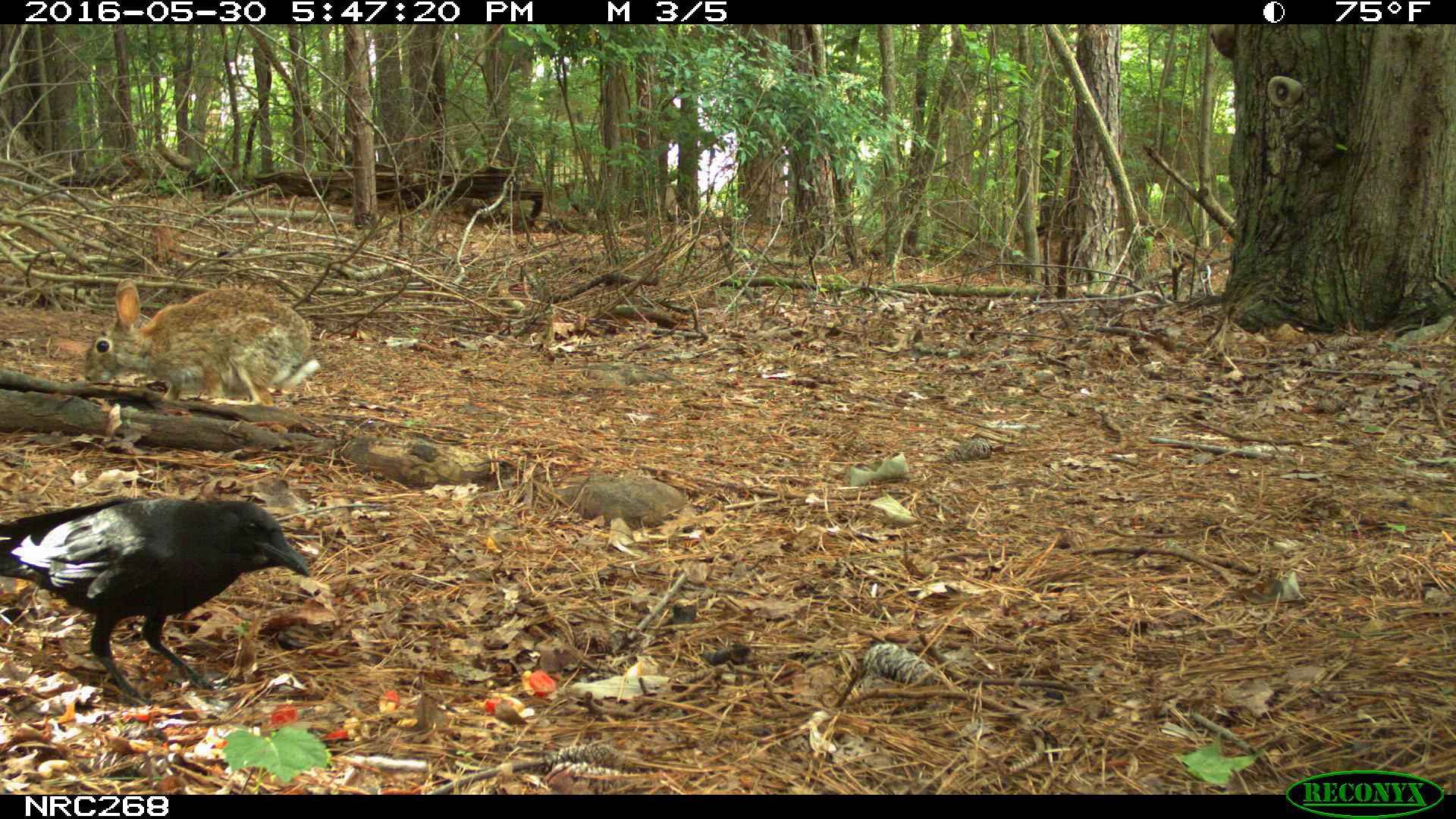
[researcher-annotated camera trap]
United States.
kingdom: Animalia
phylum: Chordata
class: Aves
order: Passeriformes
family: Corvidae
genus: Corvus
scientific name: Corvus brachyrhynchos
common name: american crow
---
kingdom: Animalia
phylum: Chordata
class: Mammalia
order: Lagomorpha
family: Leporidae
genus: Sylvilagus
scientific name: Sylvilagus floridanus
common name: eastern cottontail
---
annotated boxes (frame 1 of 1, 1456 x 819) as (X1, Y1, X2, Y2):
American Crow: (5, 497, 315, 694)
Eastern Cottontail: (74, 283, 331, 429)